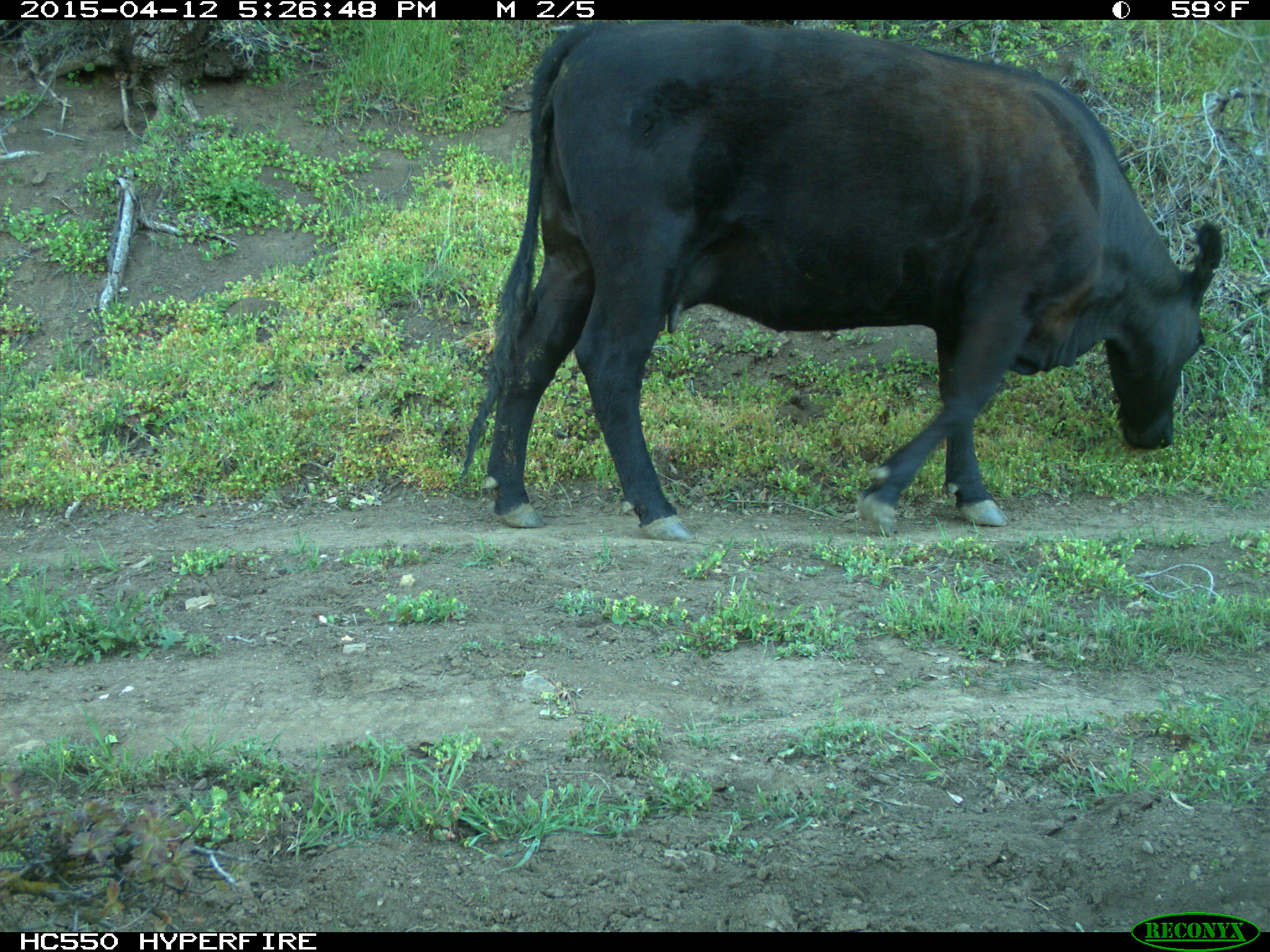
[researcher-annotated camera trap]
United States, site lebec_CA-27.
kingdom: Animalia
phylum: Chordata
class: Mammalia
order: Artiodactyla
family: Bovidae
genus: Bos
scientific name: Bos taurus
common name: domestic cow